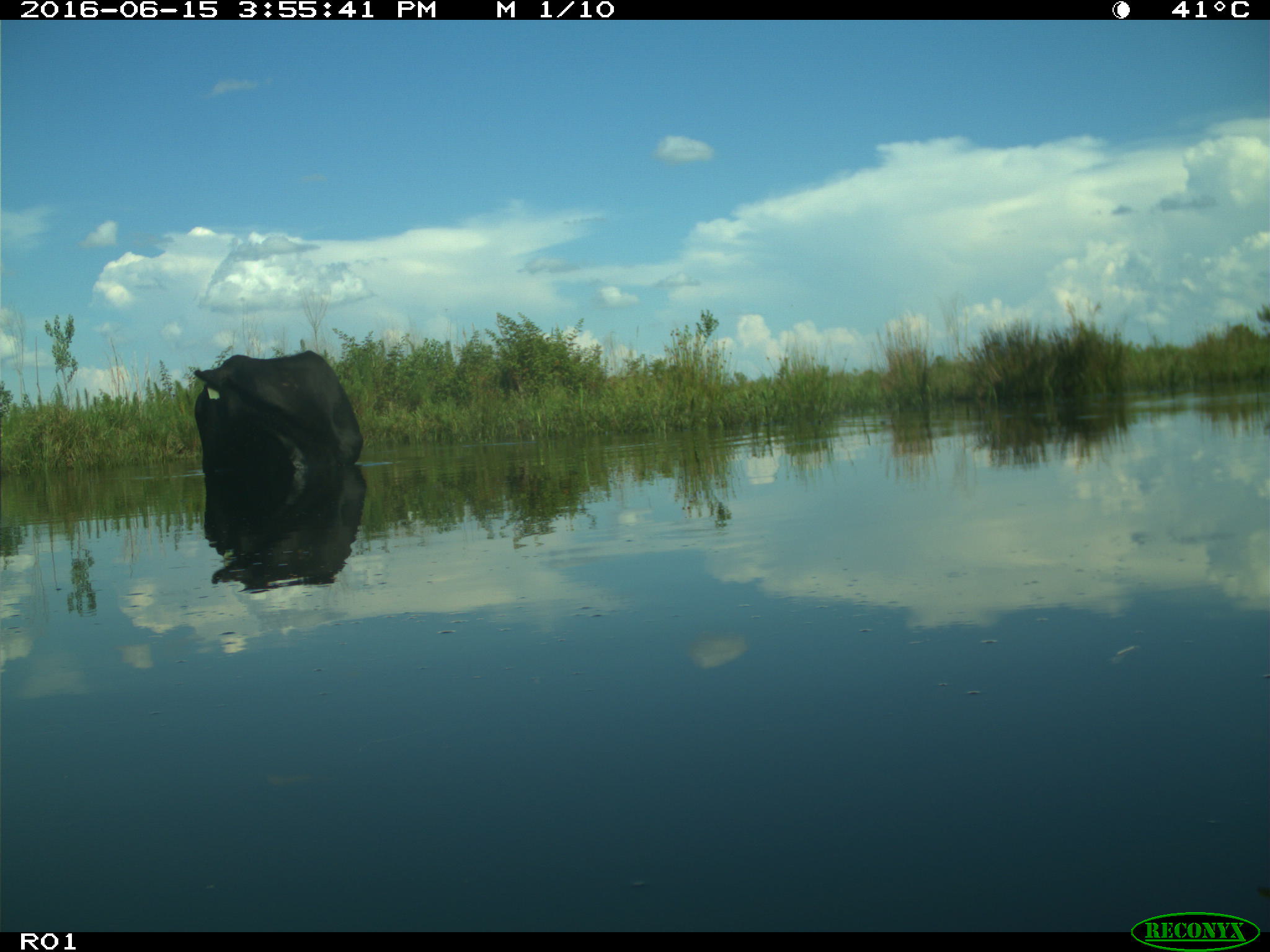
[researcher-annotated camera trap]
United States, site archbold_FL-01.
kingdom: Animalia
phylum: Chordata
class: Mammalia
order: Artiodactyla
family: Bovidae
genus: Bos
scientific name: Bos taurus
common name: domestic cow